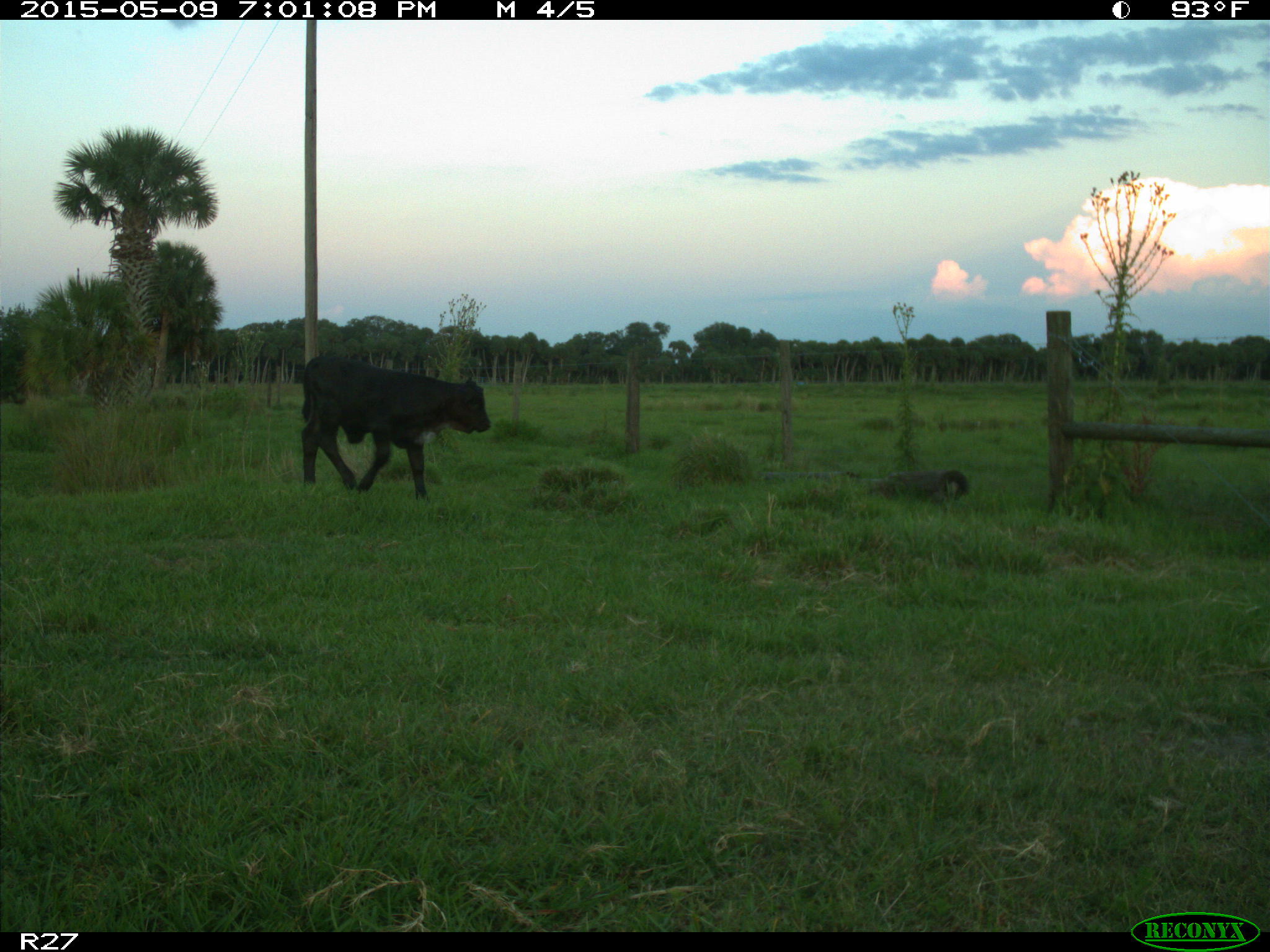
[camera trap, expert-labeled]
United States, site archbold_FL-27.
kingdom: Animalia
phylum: Chordata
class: Mammalia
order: Artiodactyla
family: Bovidae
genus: Bos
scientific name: Bos taurus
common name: domestic cow